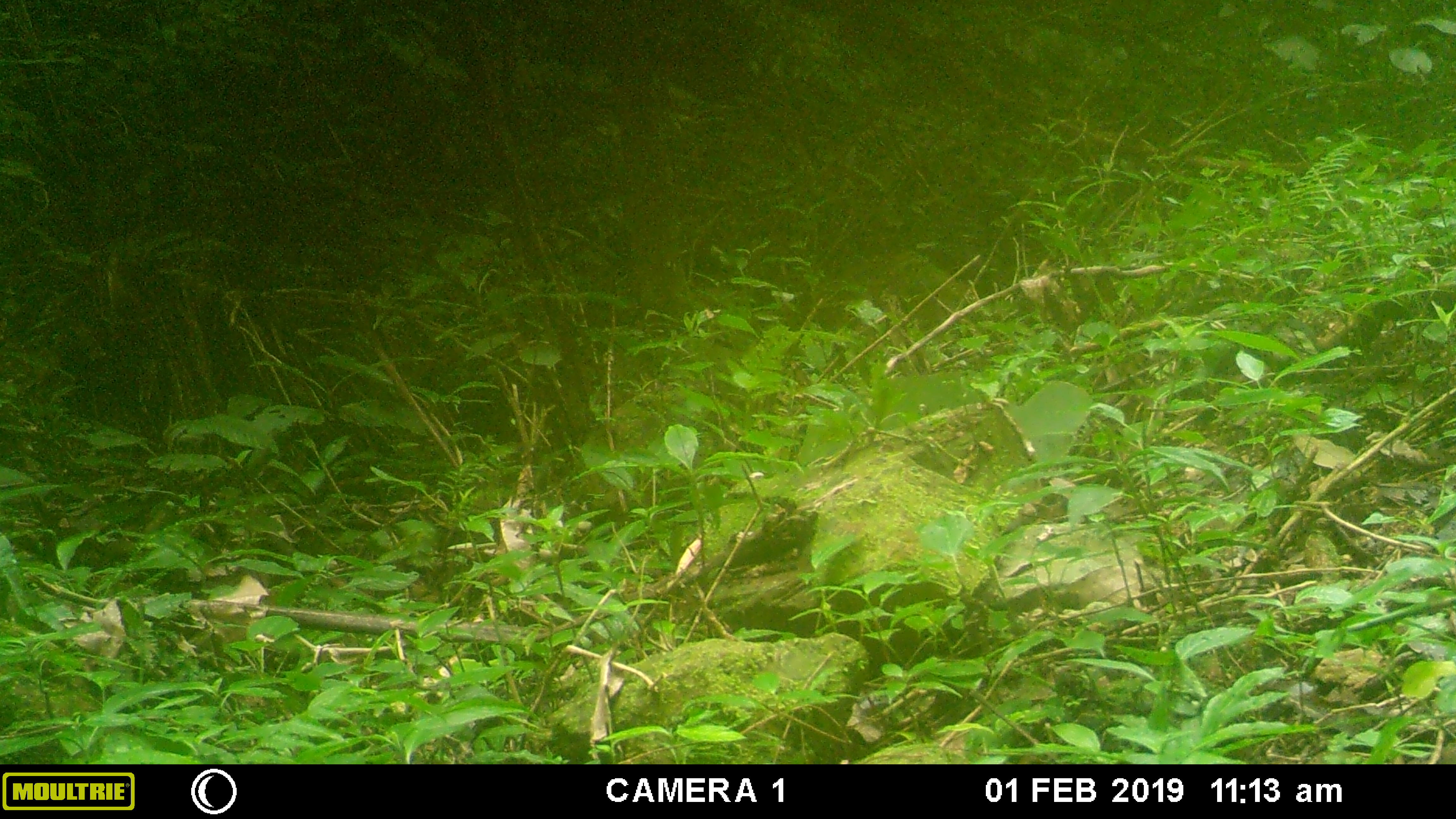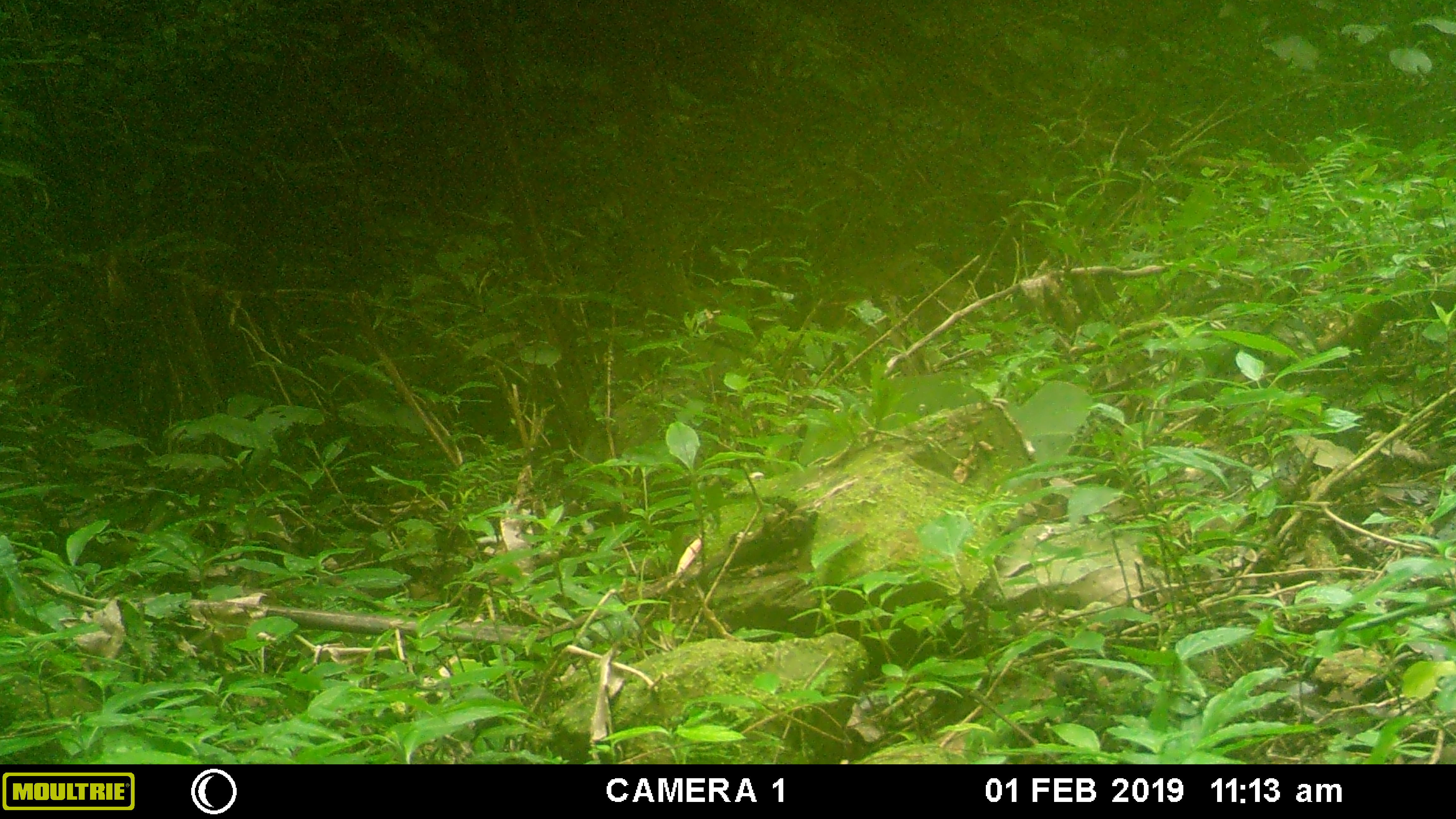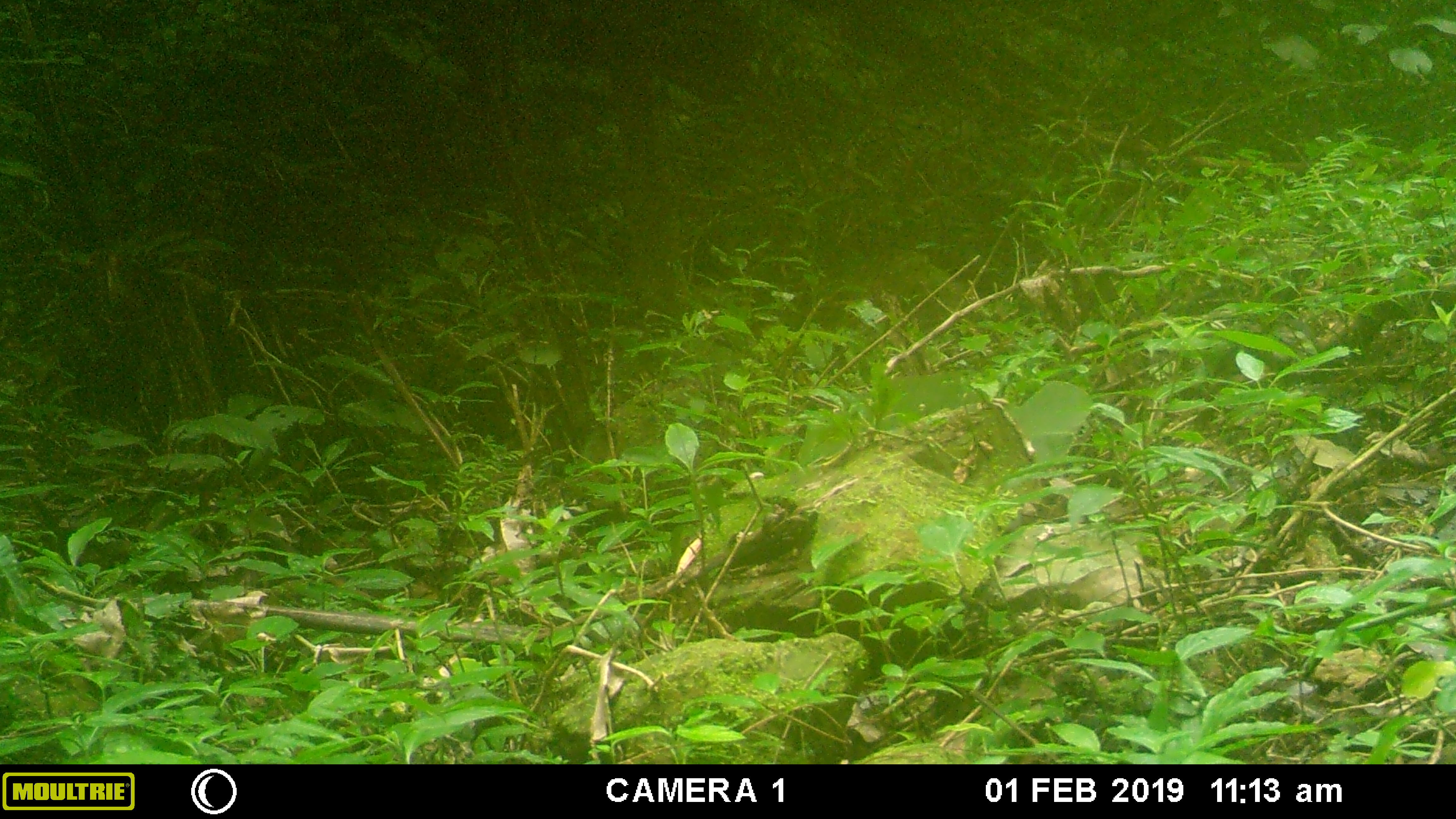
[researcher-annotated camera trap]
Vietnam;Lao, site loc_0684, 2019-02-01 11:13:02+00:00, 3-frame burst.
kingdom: Animalia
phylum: Chordata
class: Mammalia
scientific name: Mammalia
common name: mammal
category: unidentified small mammal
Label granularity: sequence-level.